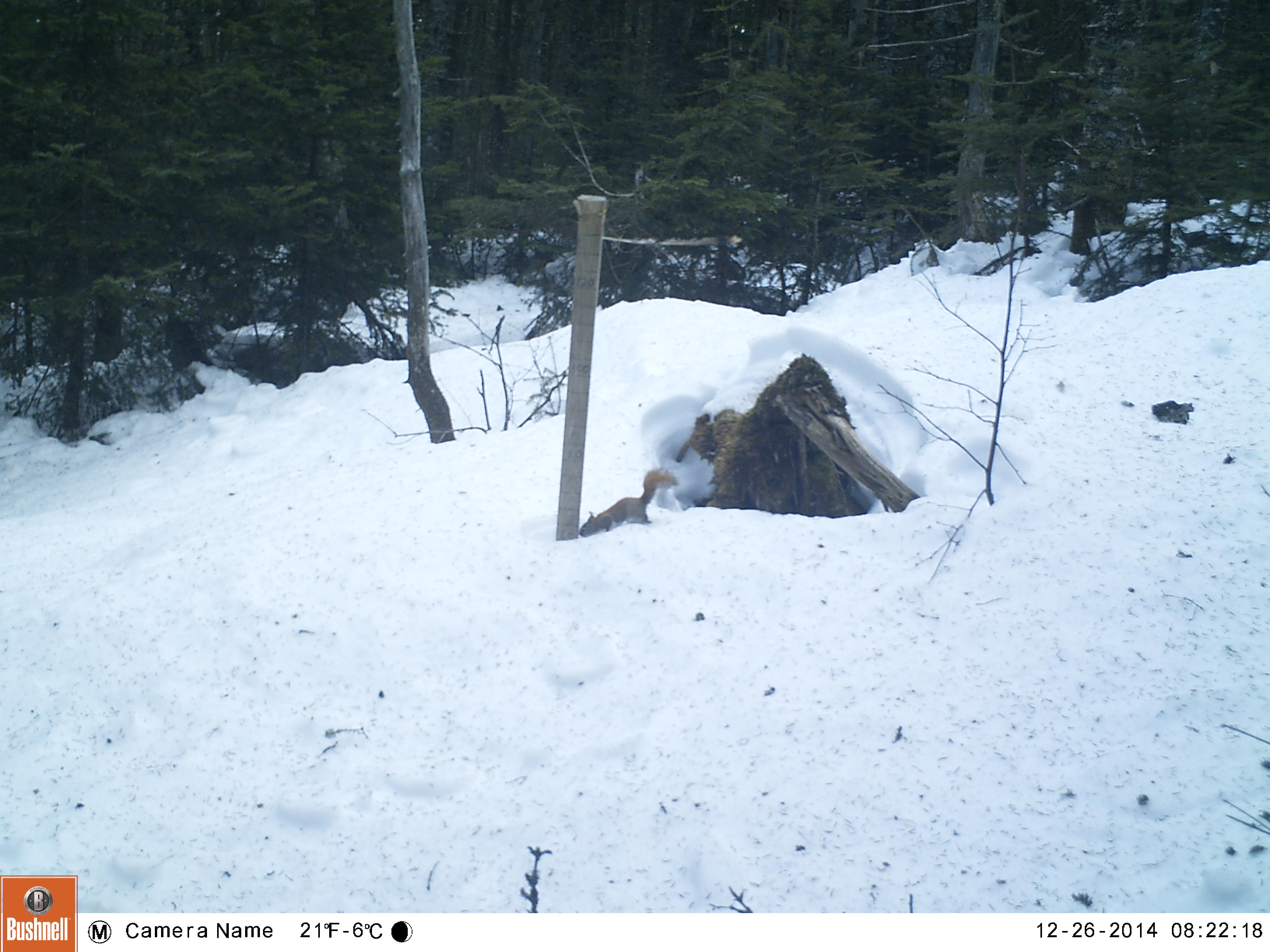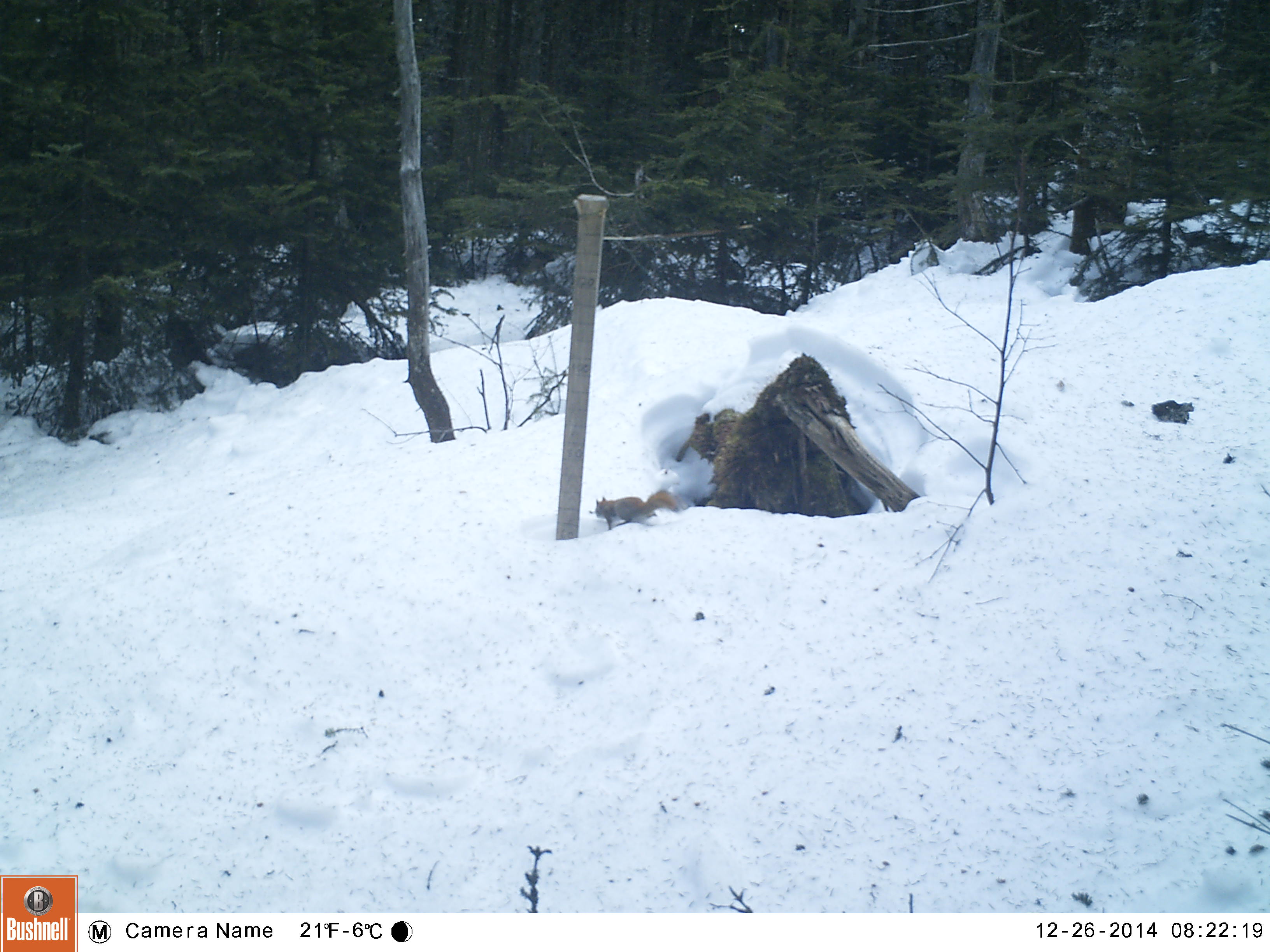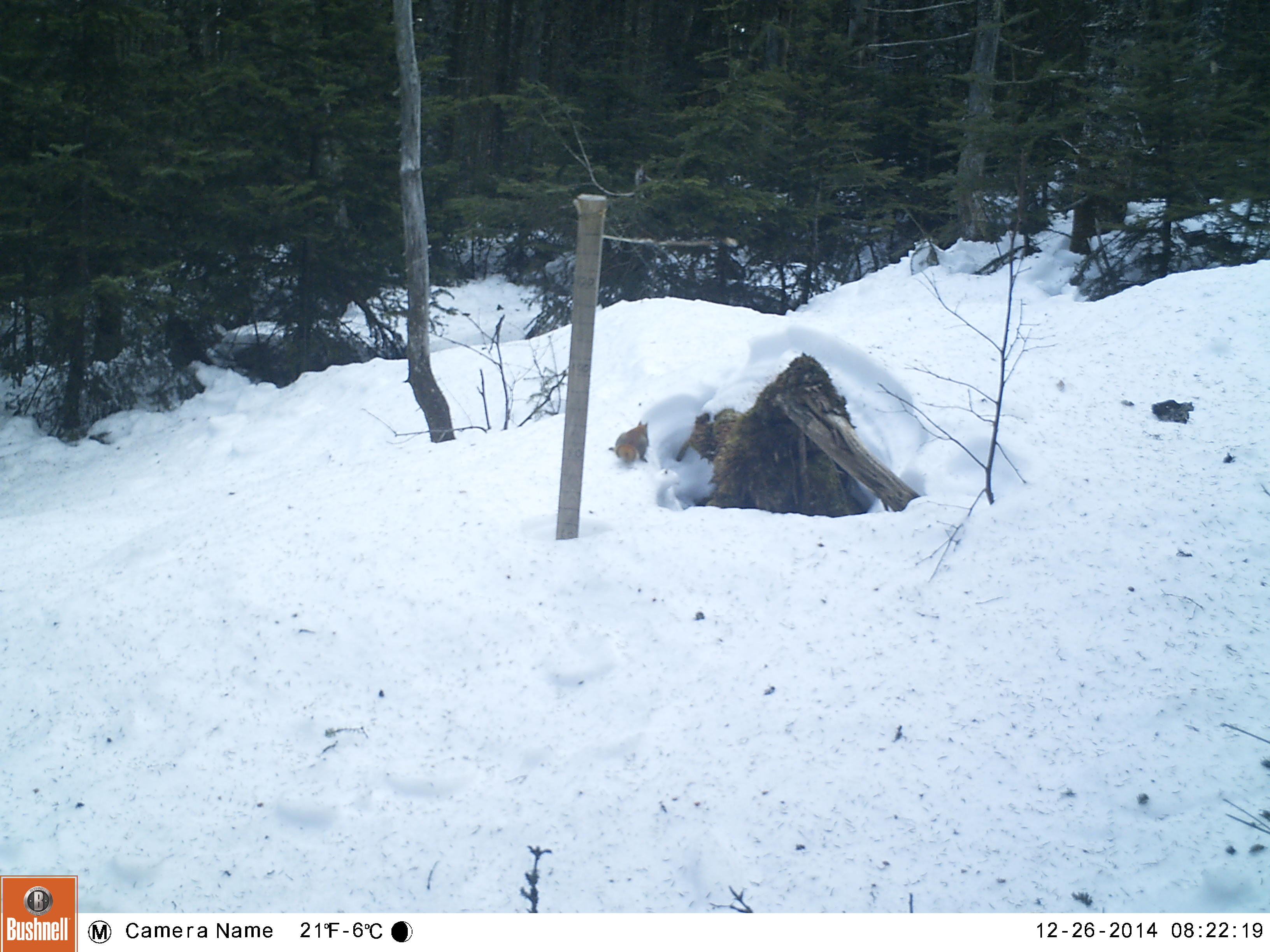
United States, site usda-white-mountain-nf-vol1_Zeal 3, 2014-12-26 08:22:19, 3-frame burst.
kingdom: Animalia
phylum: Chordata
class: Mammalia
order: Rodentia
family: Sciuridae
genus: Tamiasciurus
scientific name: Tamiasciurus hudsonicus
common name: red squirrel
Red squirrel (Tamiasciurus hudsonicus).